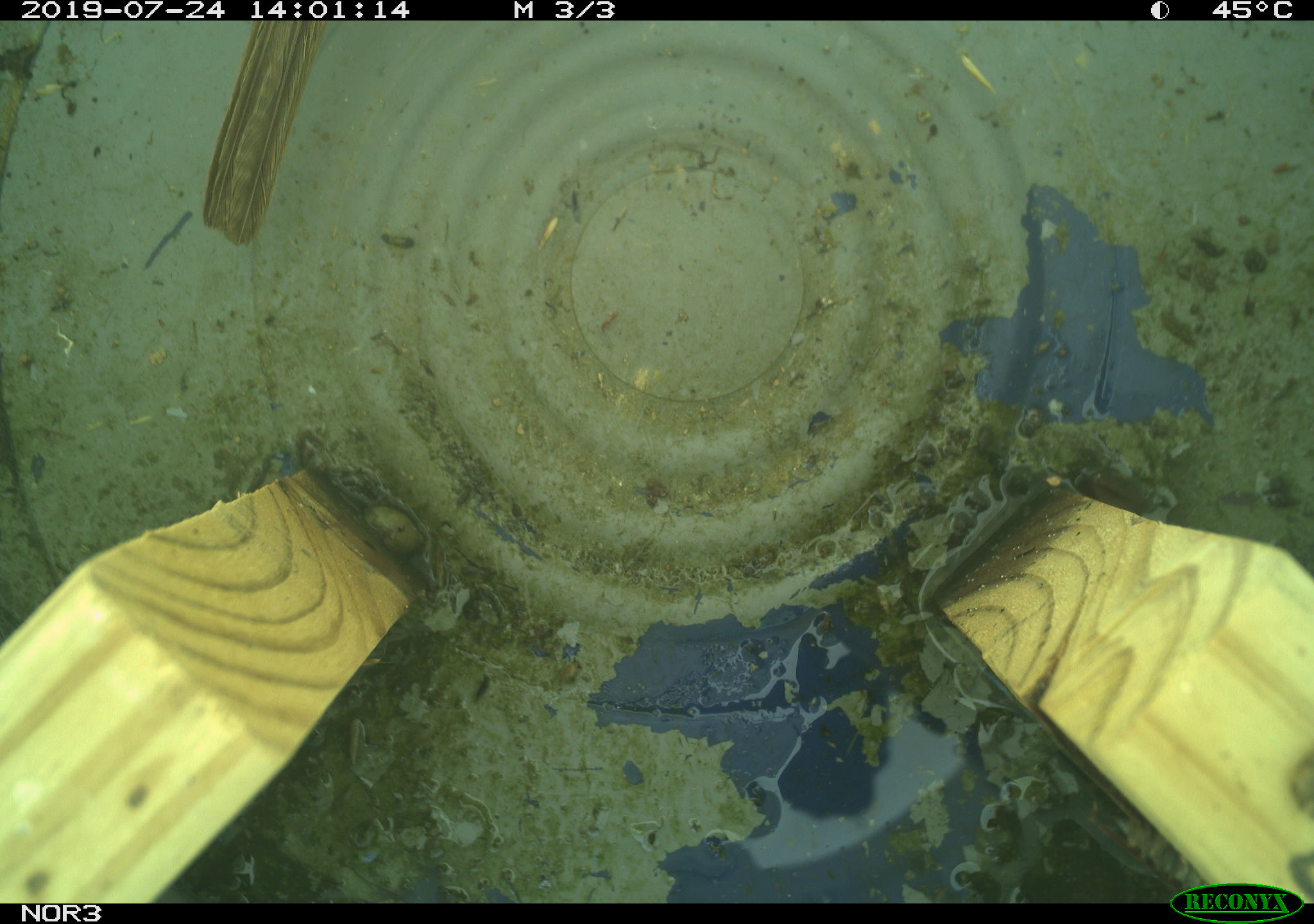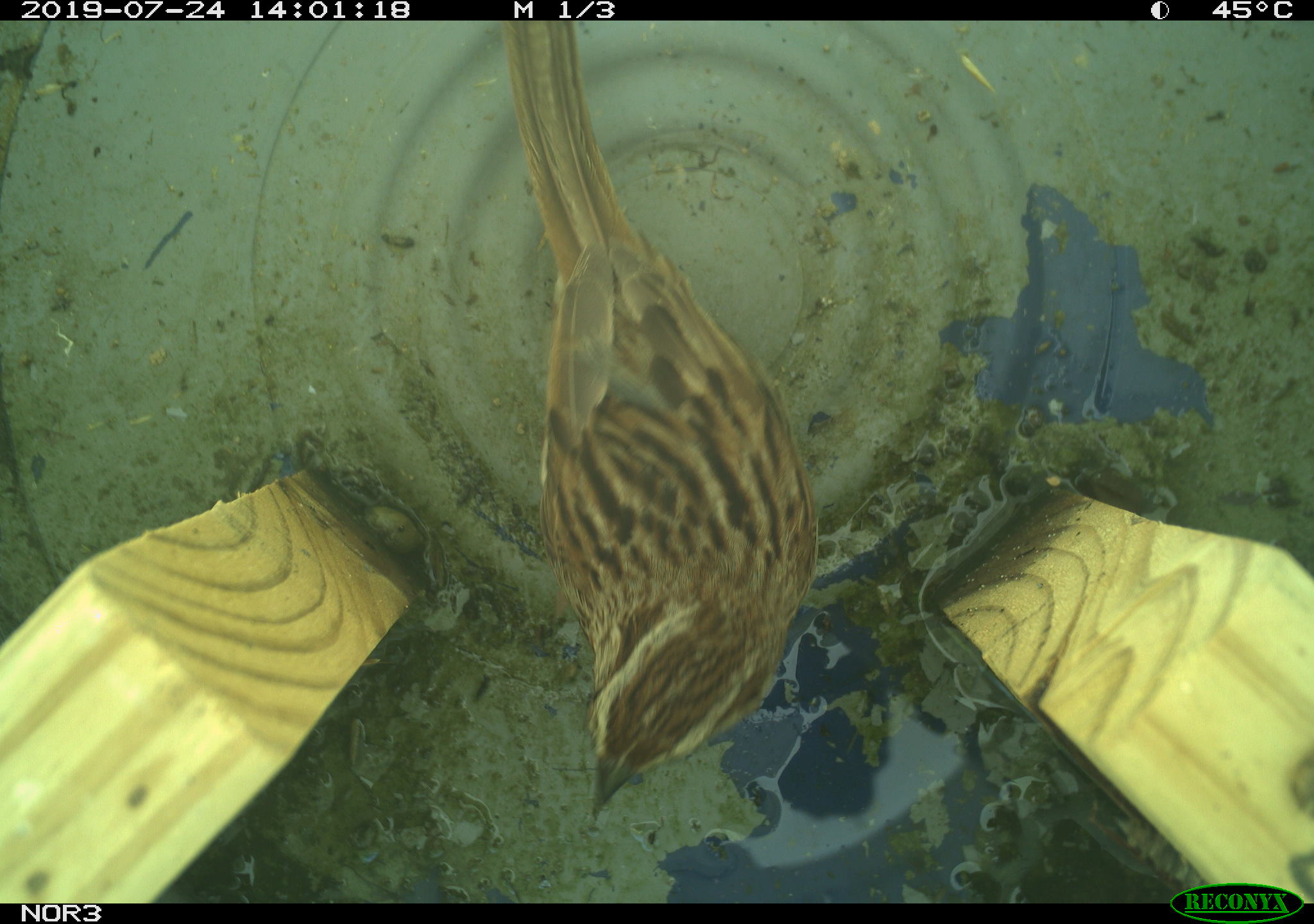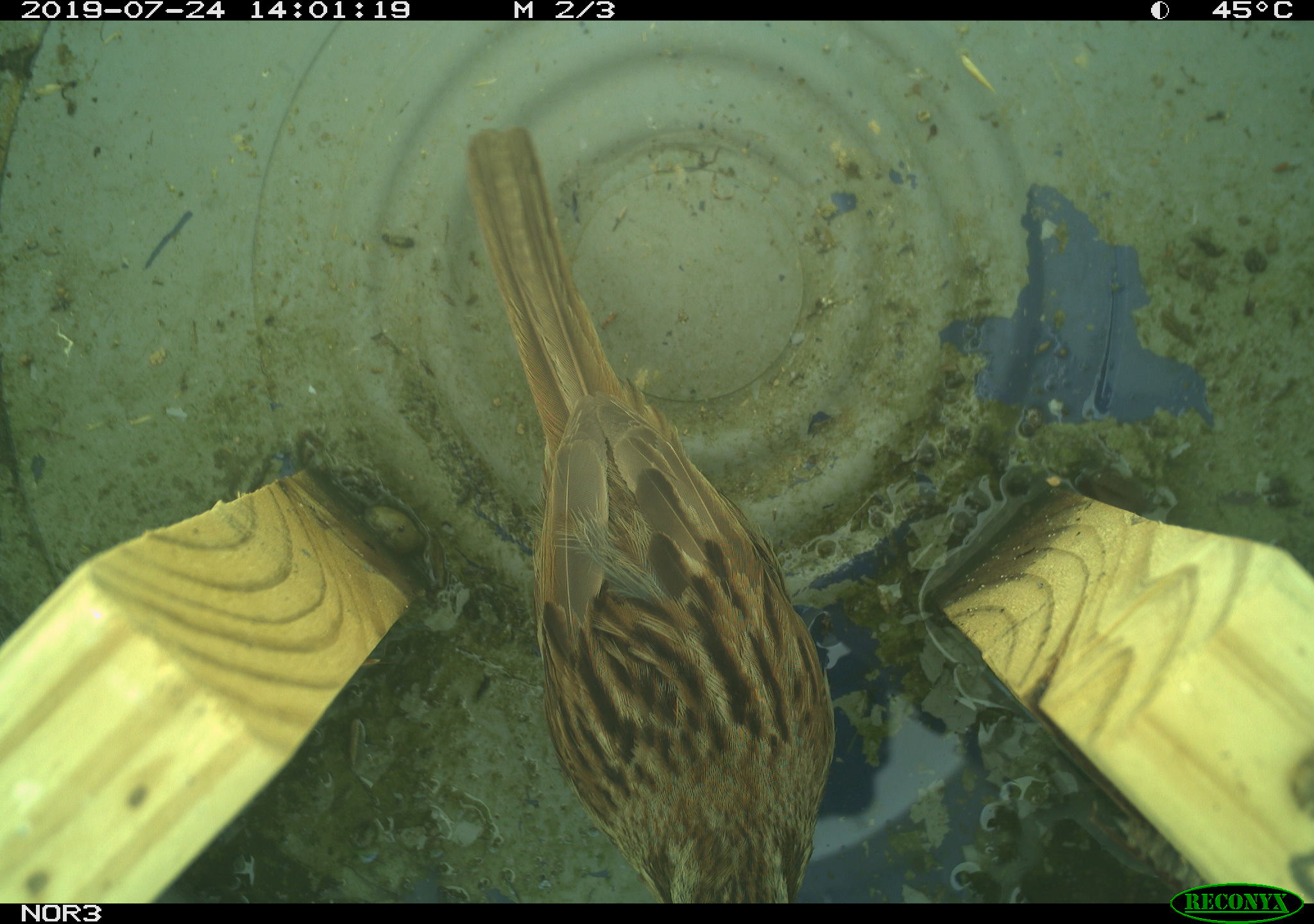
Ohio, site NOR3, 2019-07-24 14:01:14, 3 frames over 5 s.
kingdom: Animalia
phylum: Chordata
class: Aves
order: Passeriformes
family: Passerellidae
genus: Melospiza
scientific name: Melospiza melodia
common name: song sparrow